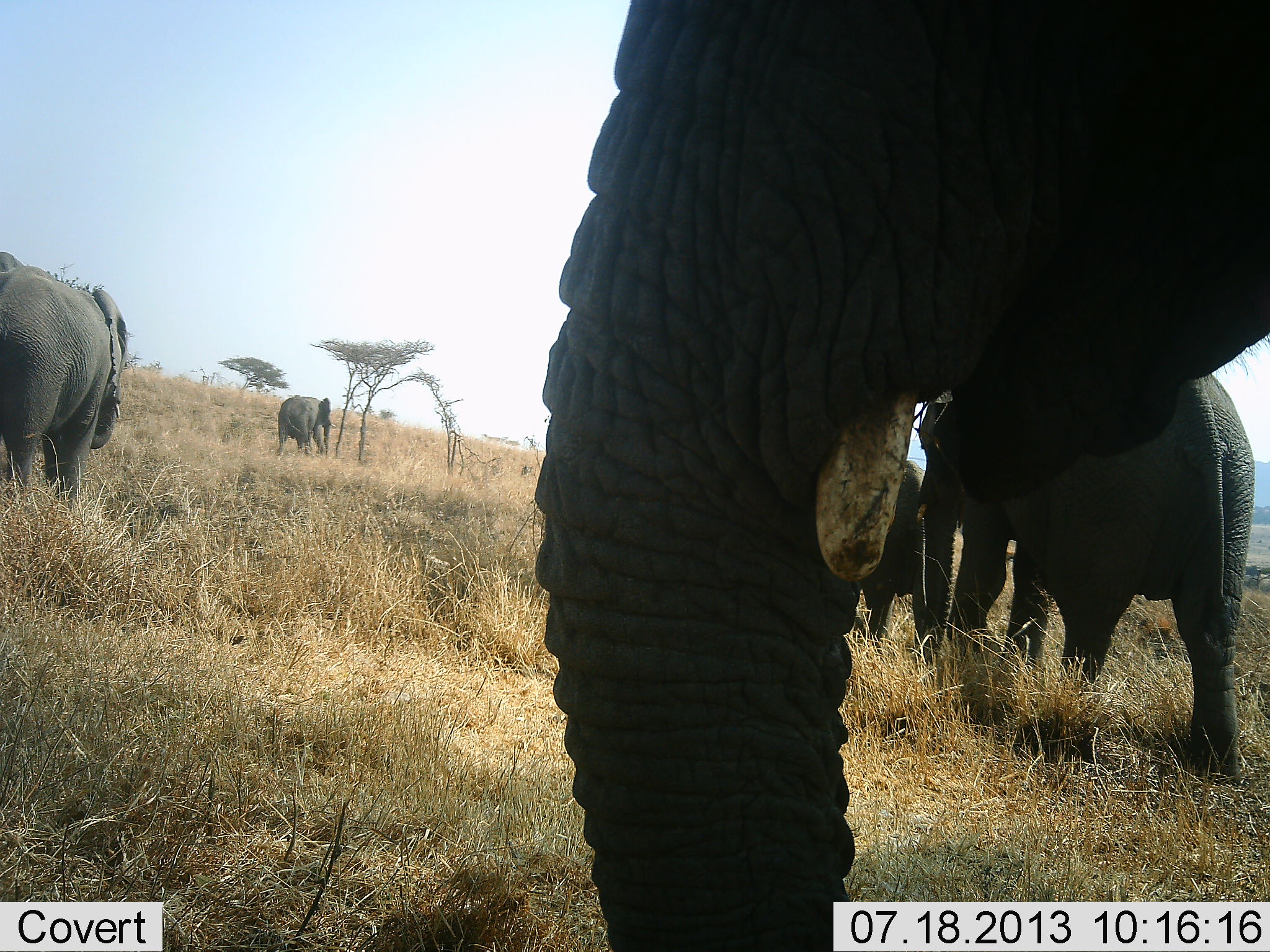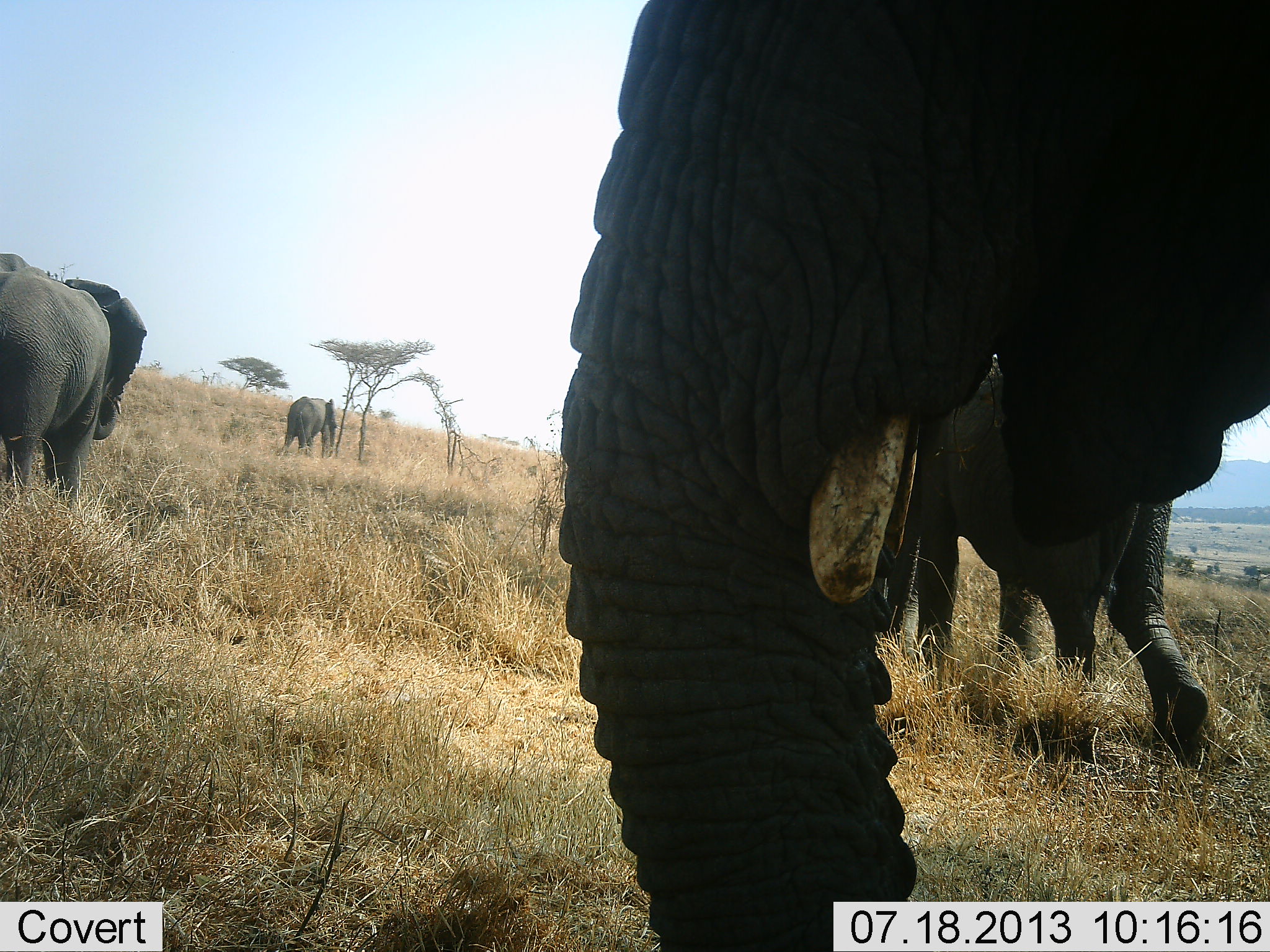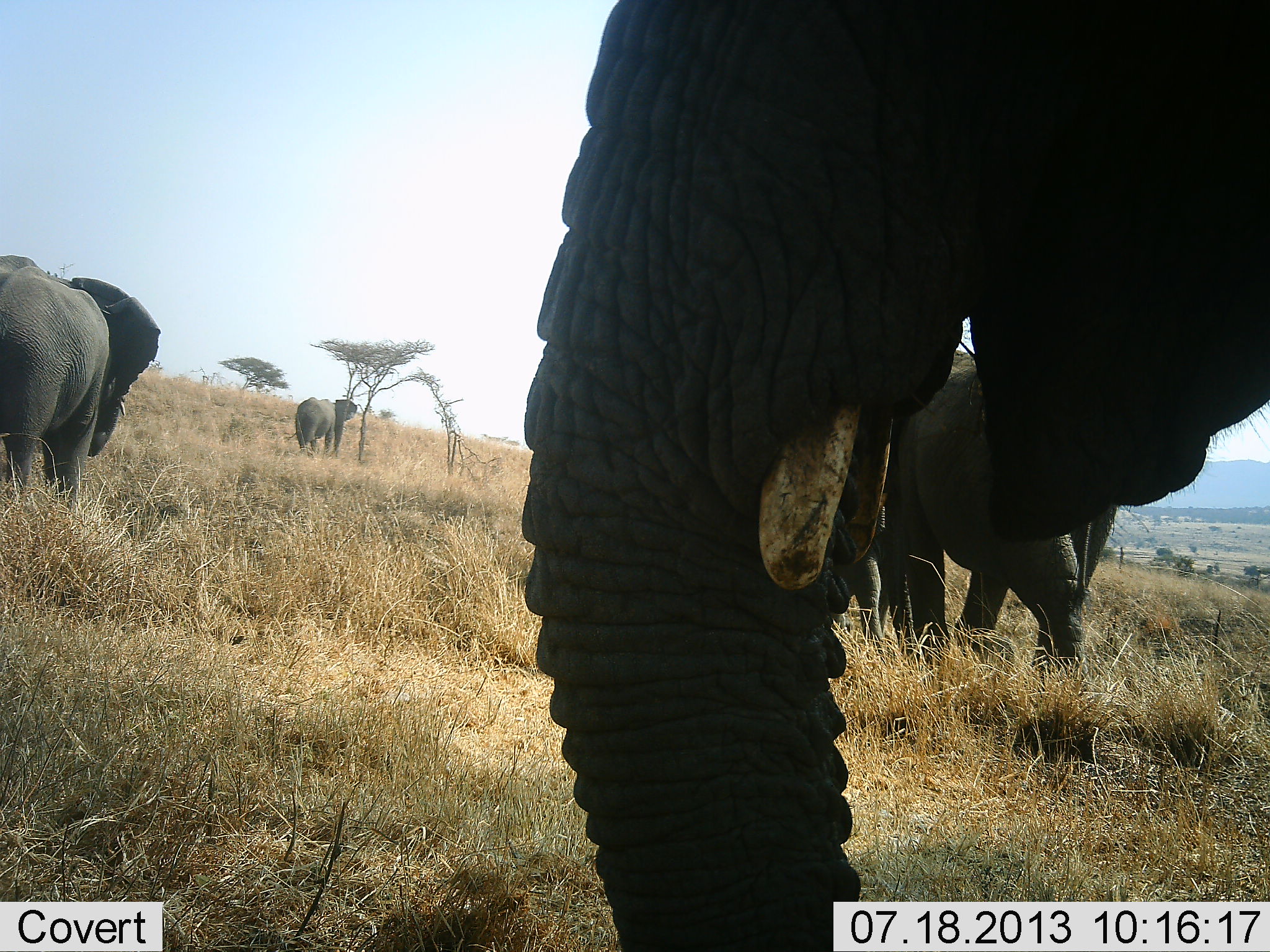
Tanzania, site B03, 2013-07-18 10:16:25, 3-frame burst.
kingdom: Animalia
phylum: Chordata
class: Mammalia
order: Proboscidea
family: Elephantidae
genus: Loxodonta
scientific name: Loxodonta africana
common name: african bush elephant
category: elephant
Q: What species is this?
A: Elephant (african bush elephant) (Loxodonta africana).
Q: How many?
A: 5.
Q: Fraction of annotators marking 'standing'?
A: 70%.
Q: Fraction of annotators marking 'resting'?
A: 0%.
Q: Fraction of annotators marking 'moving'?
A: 70%.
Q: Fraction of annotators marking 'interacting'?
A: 0%.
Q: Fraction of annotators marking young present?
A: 10%.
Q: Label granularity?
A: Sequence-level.